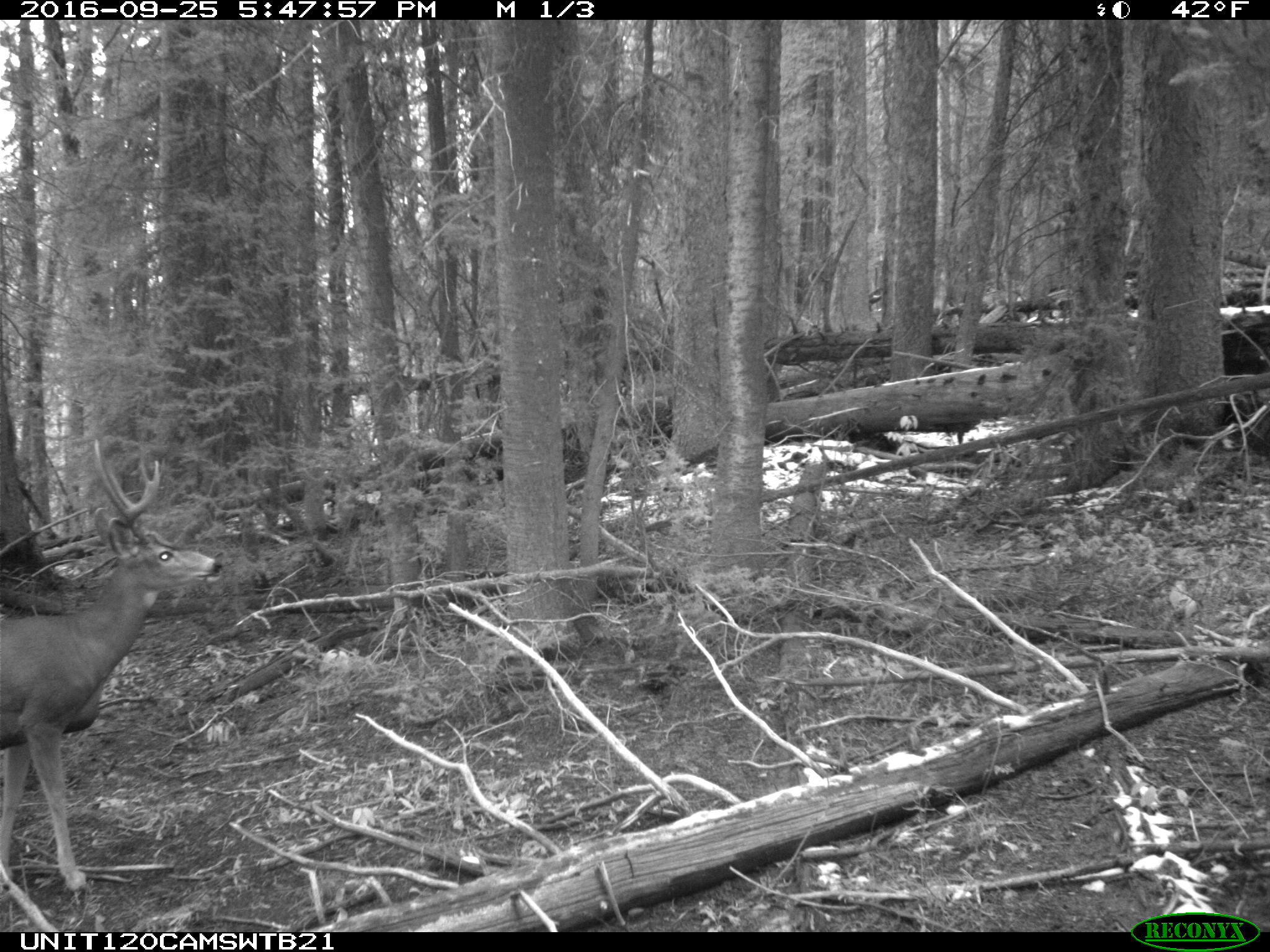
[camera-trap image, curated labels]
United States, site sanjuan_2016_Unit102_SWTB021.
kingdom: Animalia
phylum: Chordata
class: Mammalia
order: Artiodactyla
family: Cervidae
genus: Odocoileus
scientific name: Odocoileus hemionus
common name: mule deer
Odocoileus hemionus (mule deer).